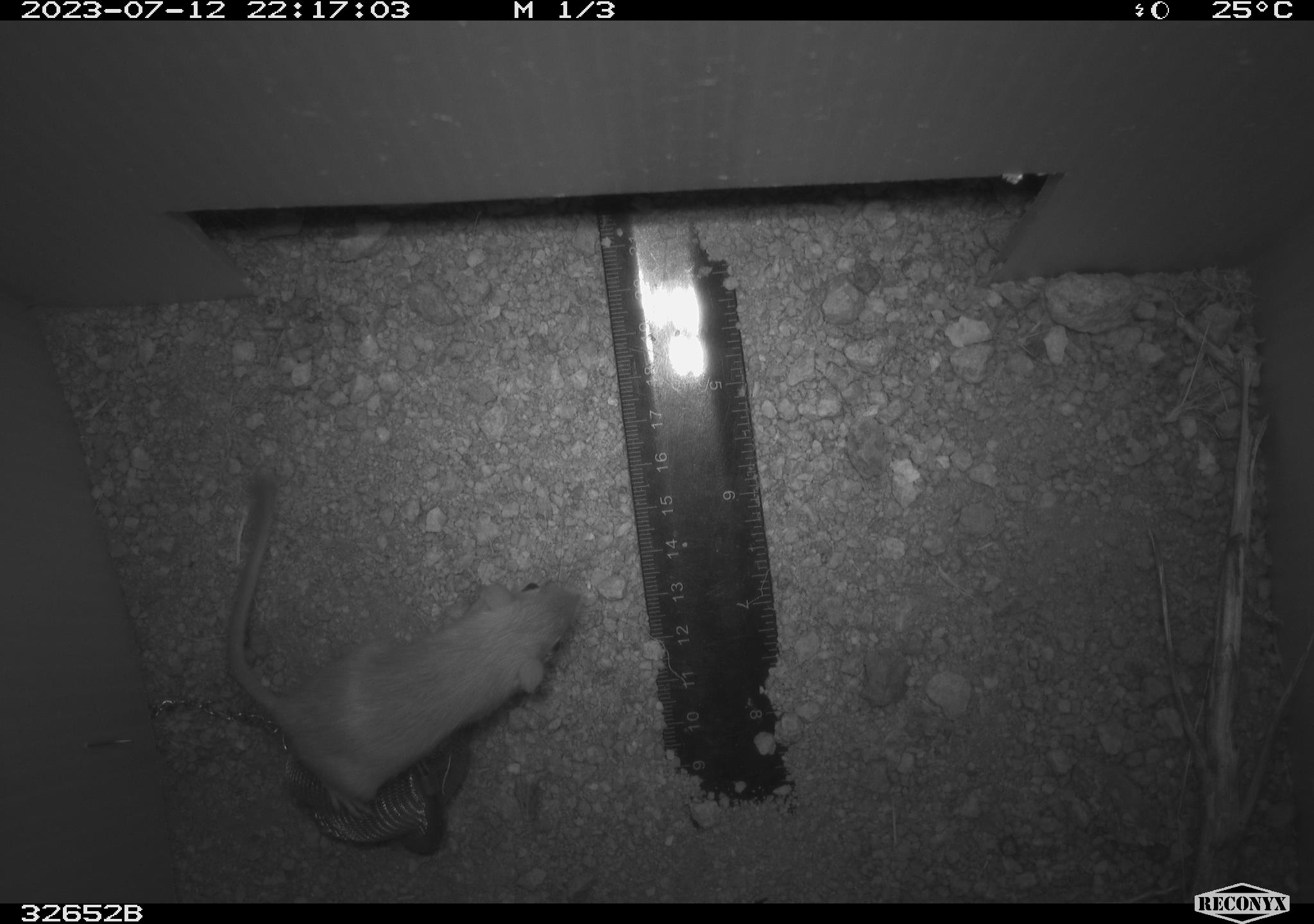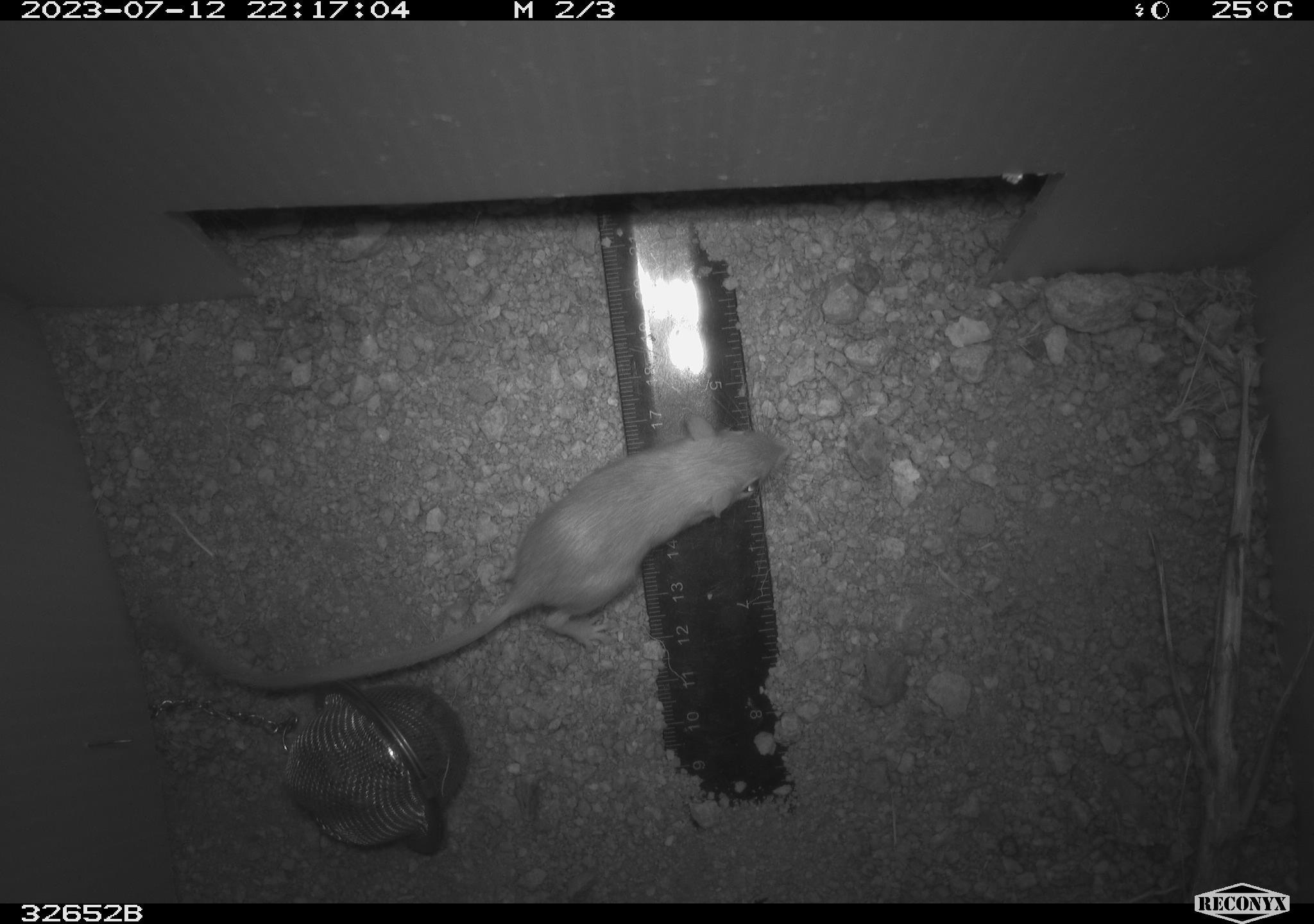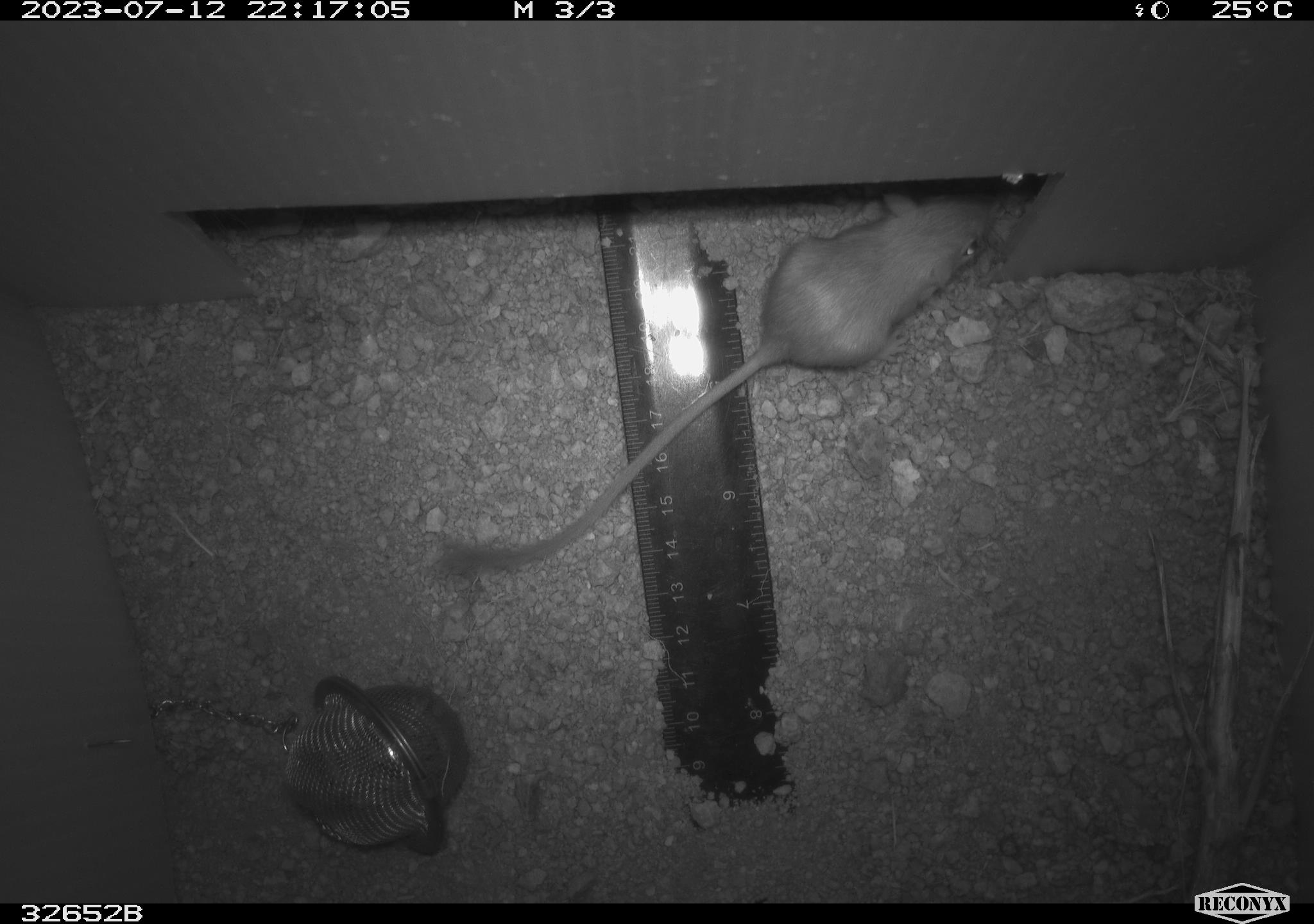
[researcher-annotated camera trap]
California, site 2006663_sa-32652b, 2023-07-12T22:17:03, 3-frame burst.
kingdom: Animalia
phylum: Chordata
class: Mammalia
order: Rodentia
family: Heteromyidae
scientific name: Heteromyidae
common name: kangaroo rats and pocket mice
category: heteromyidae family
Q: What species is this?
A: Heteromyidae family (kangaroo rats and pocket mice) (Heteromyidae).